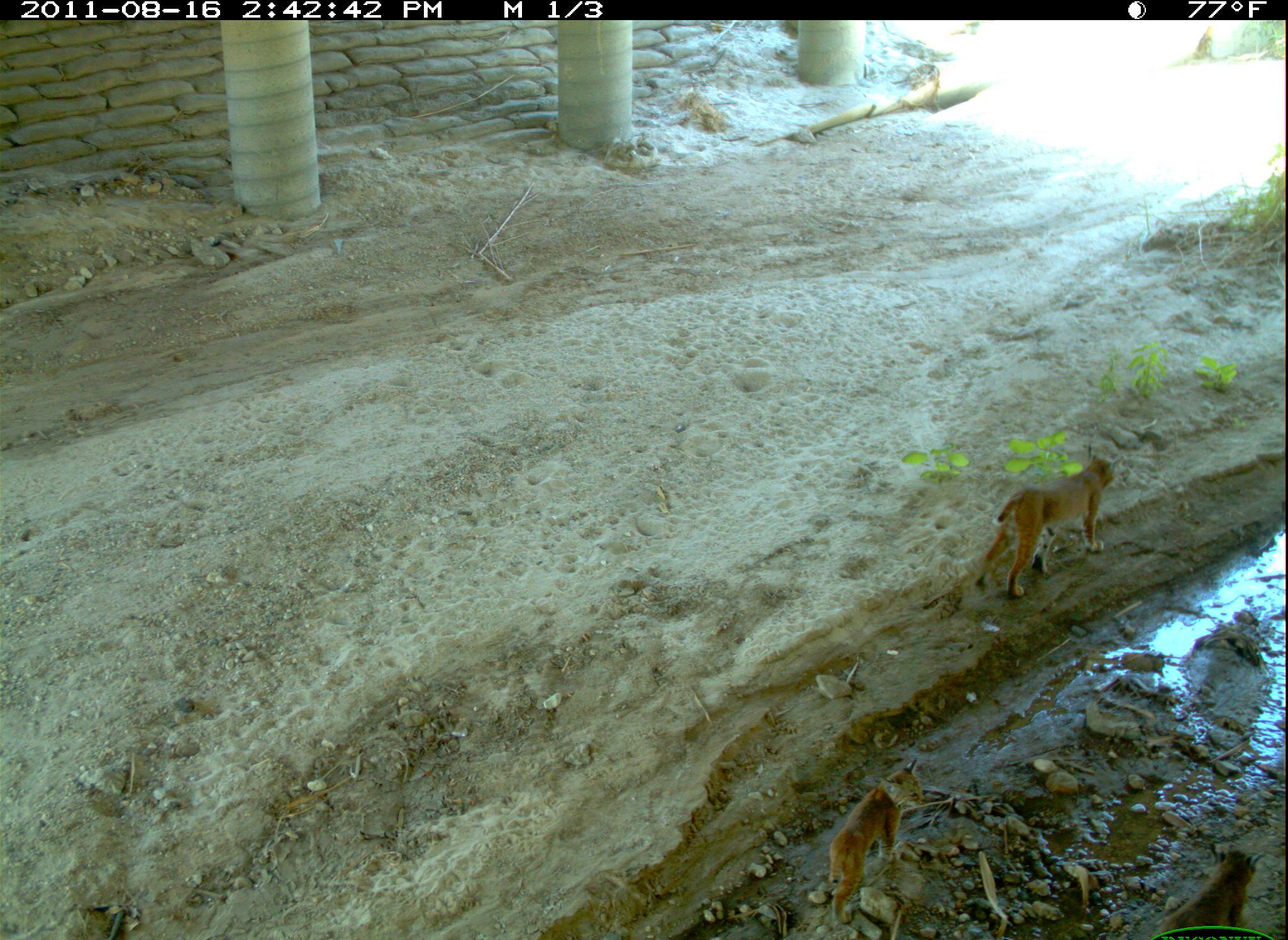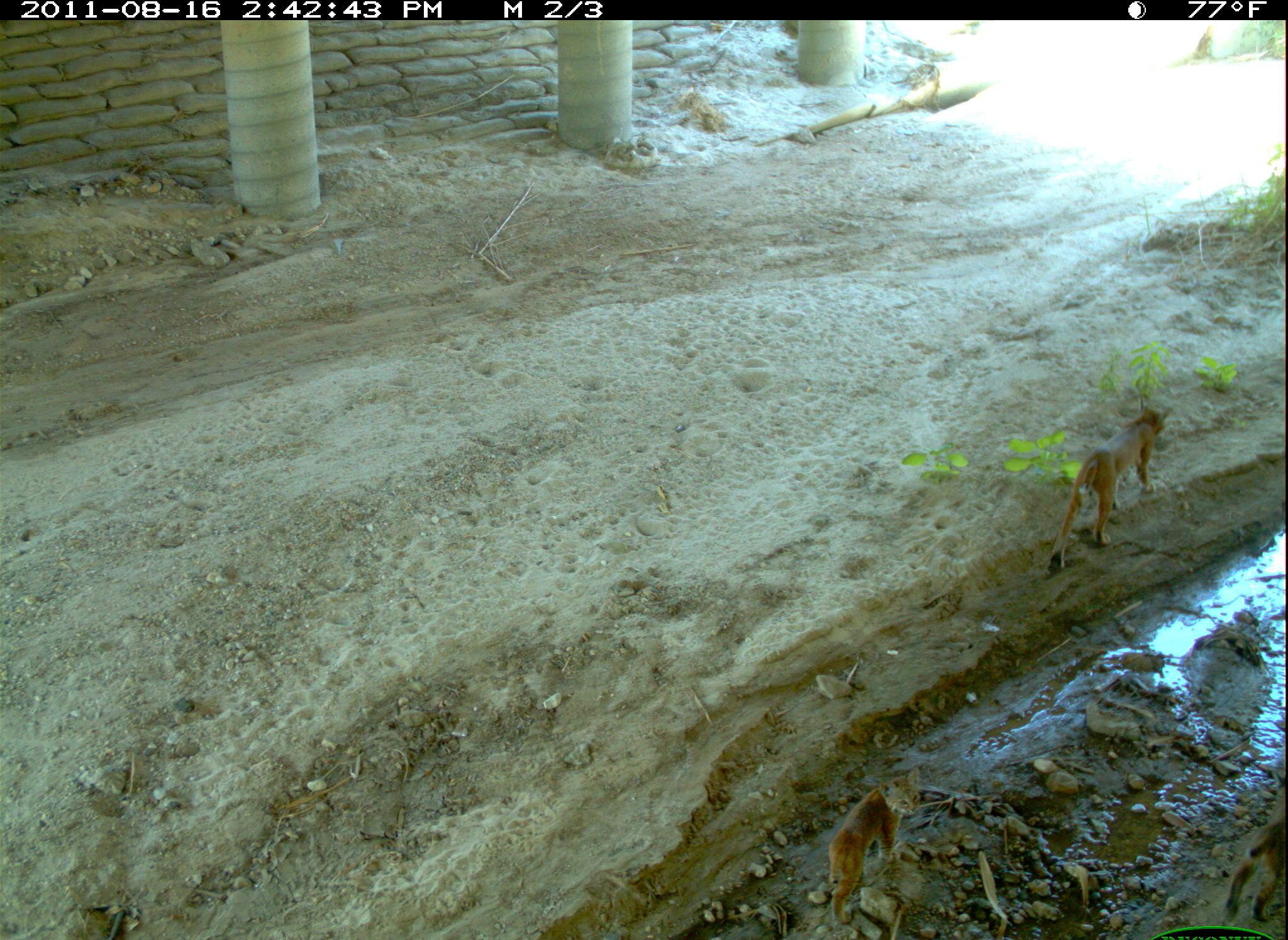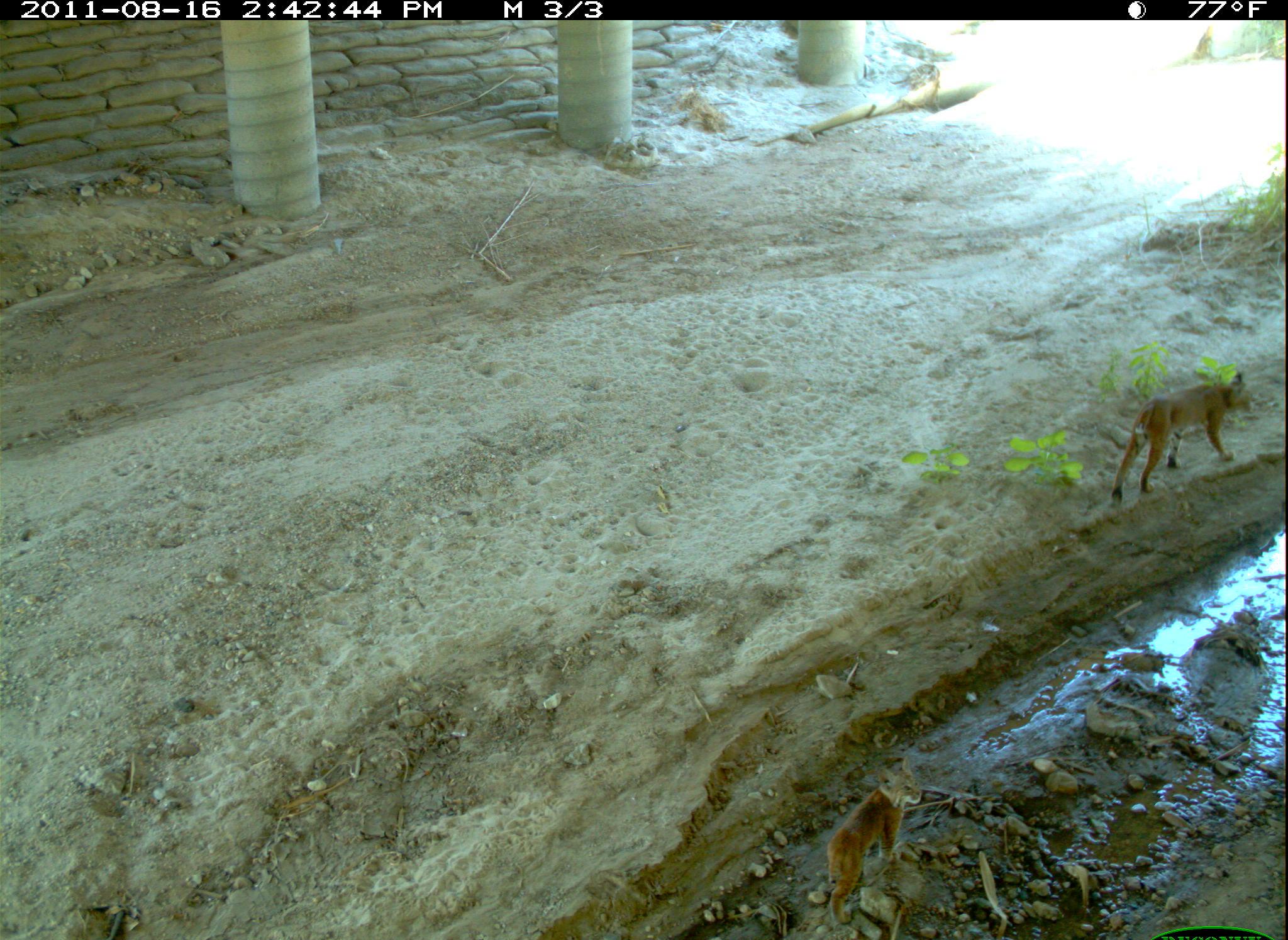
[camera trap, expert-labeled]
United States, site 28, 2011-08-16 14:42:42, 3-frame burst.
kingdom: Animalia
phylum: Chordata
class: Mammalia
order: Carnivora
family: Felidae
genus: Lynx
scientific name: Lynx rufus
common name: bobcat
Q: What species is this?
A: Bobcat (Lynx rufus).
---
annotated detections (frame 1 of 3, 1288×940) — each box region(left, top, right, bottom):
bobcat: region(969, 443, 1122, 606); region(821, 755, 935, 931)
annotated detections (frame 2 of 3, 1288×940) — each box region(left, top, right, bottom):
bobcat: region(1021, 369, 1191, 570); region(816, 765, 926, 926)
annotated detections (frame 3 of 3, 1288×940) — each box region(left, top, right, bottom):
bobcat: region(1104, 369, 1265, 512); region(824, 754, 924, 928)